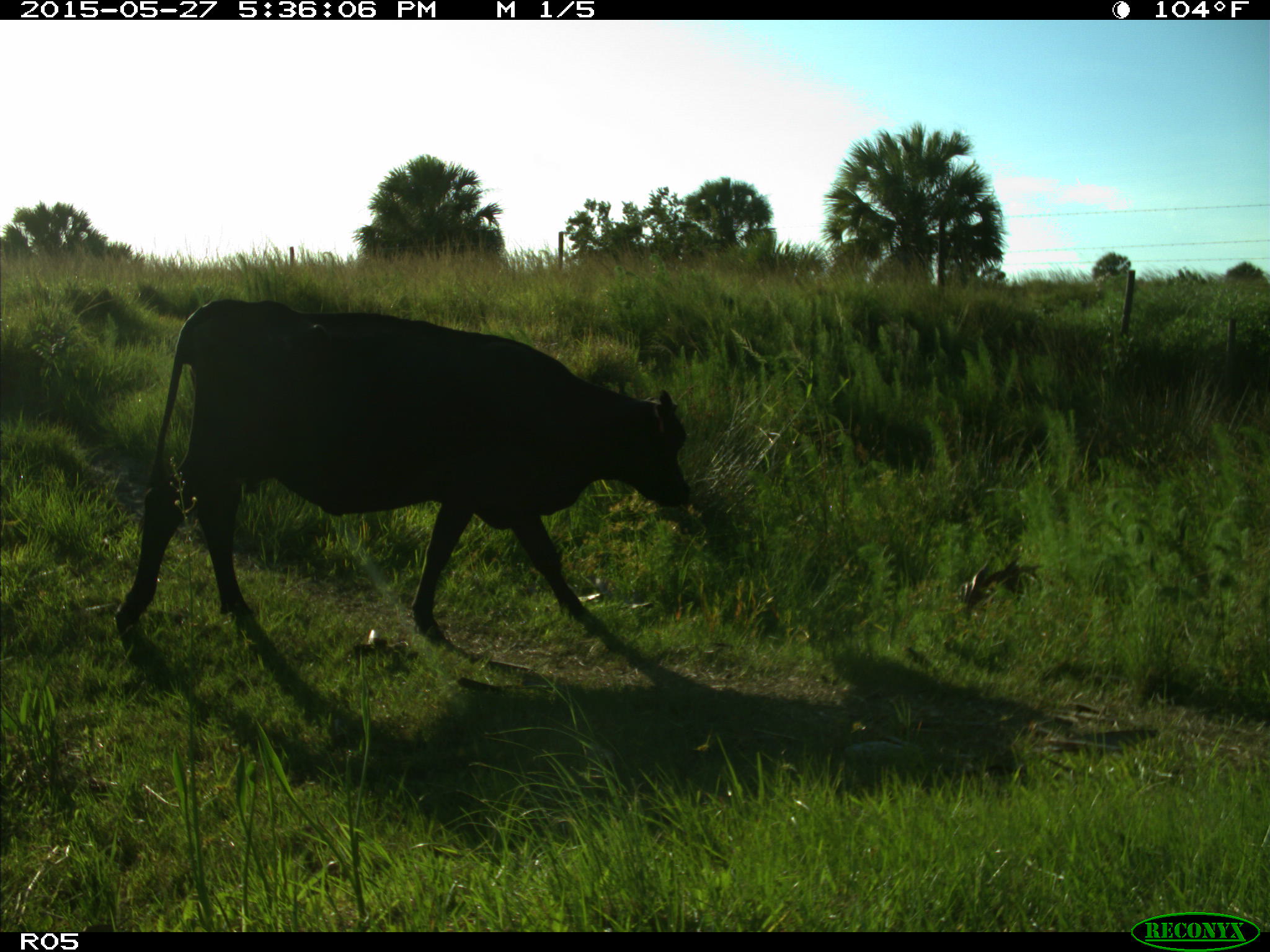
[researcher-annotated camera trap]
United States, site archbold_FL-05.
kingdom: Animalia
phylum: Chordata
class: Mammalia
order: Artiodactyla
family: Bovidae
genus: Bos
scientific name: Bos taurus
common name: domestic cow